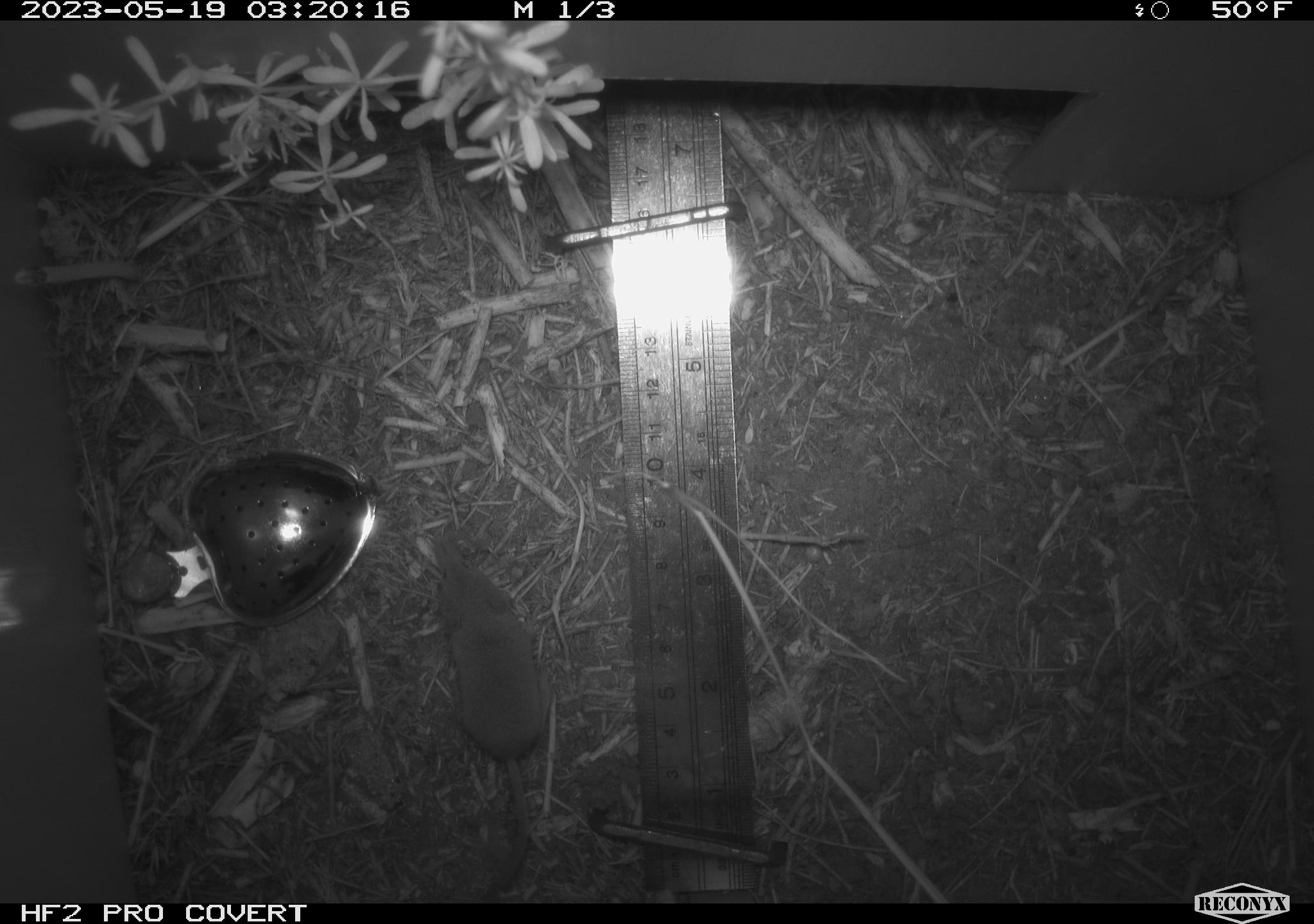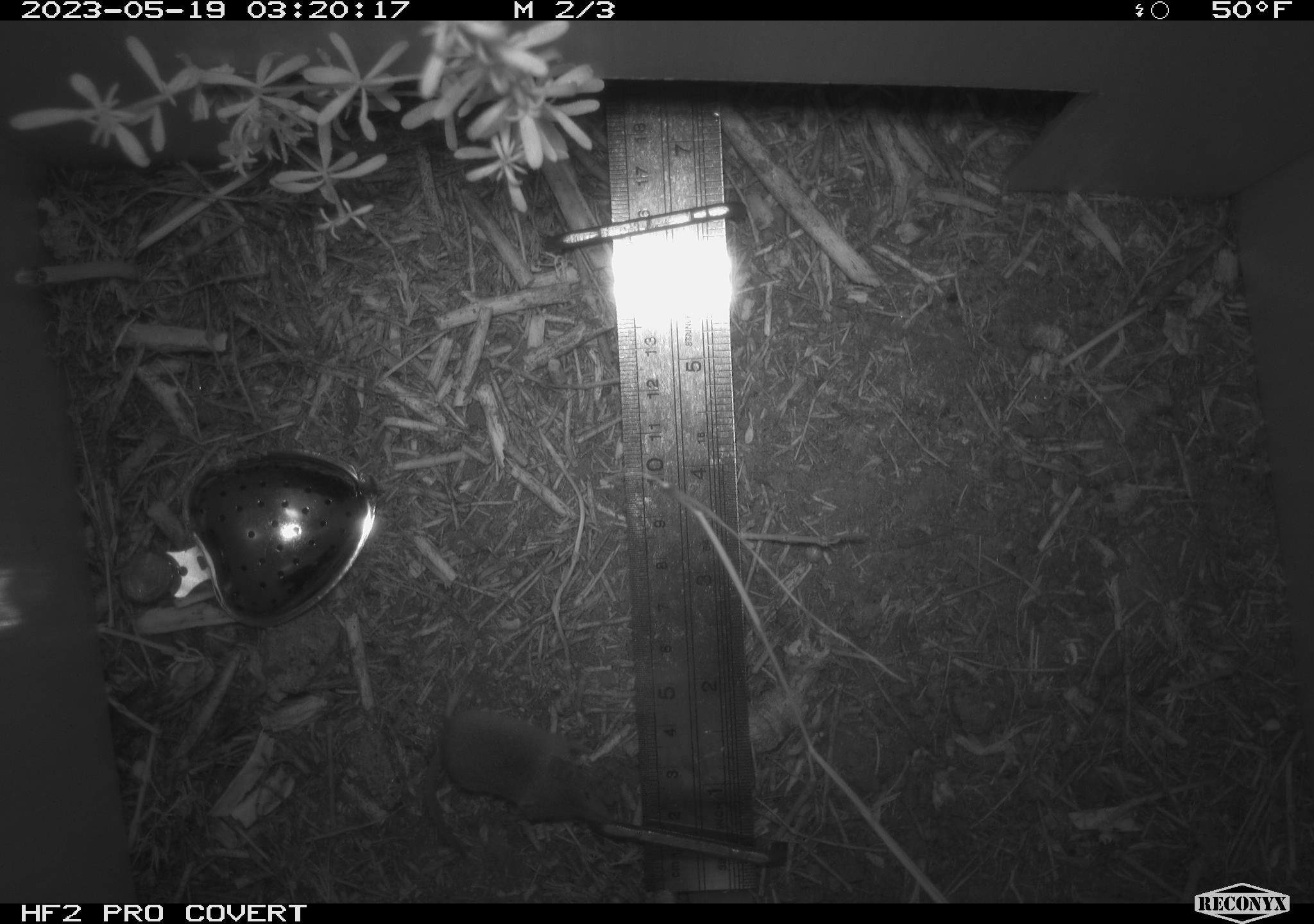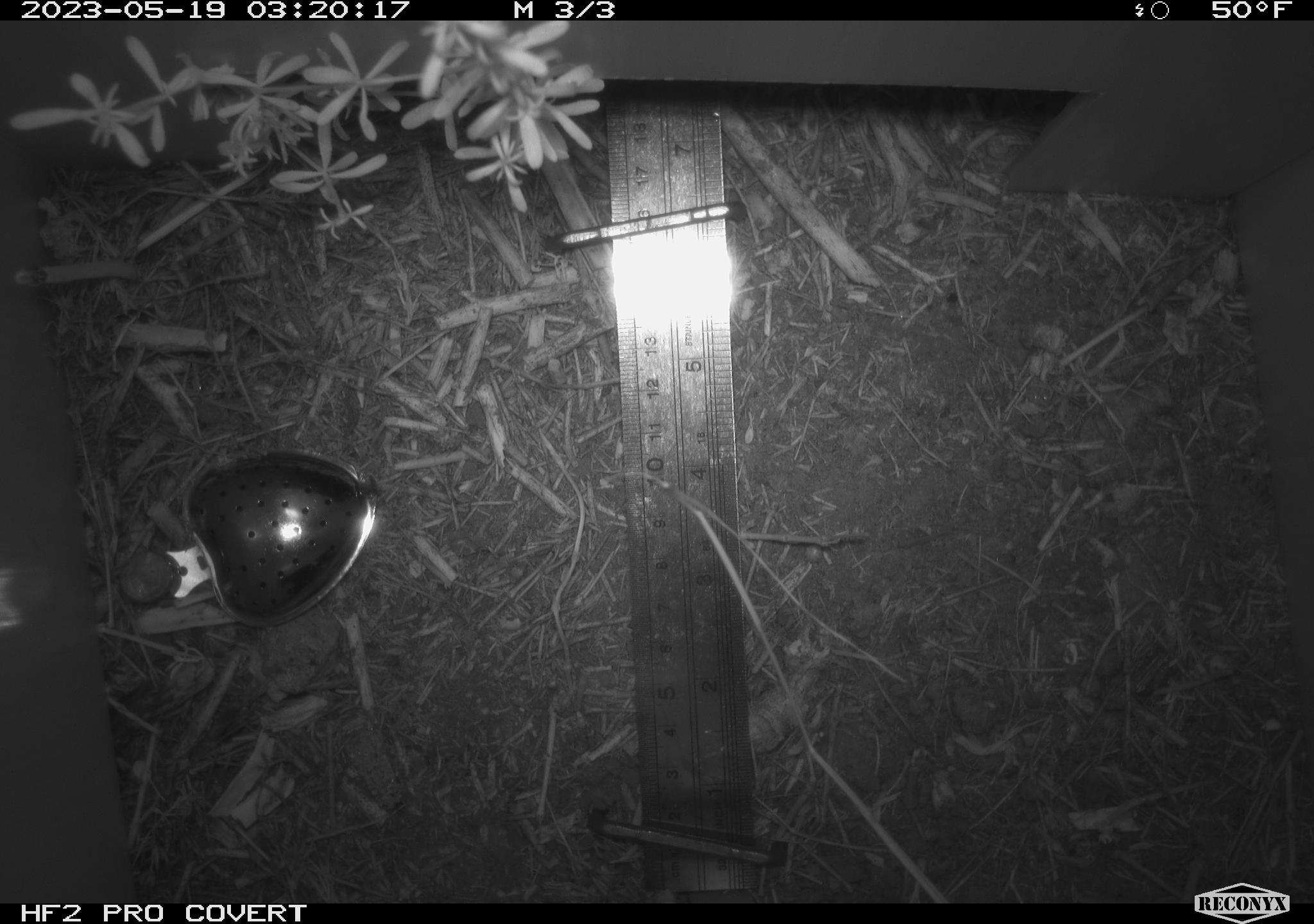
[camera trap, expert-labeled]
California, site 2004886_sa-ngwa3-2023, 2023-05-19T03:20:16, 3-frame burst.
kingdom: Animalia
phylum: Chordata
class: Mammalia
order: Rodentia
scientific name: Rodentia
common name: mouse species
Mouse species (Rodentia).